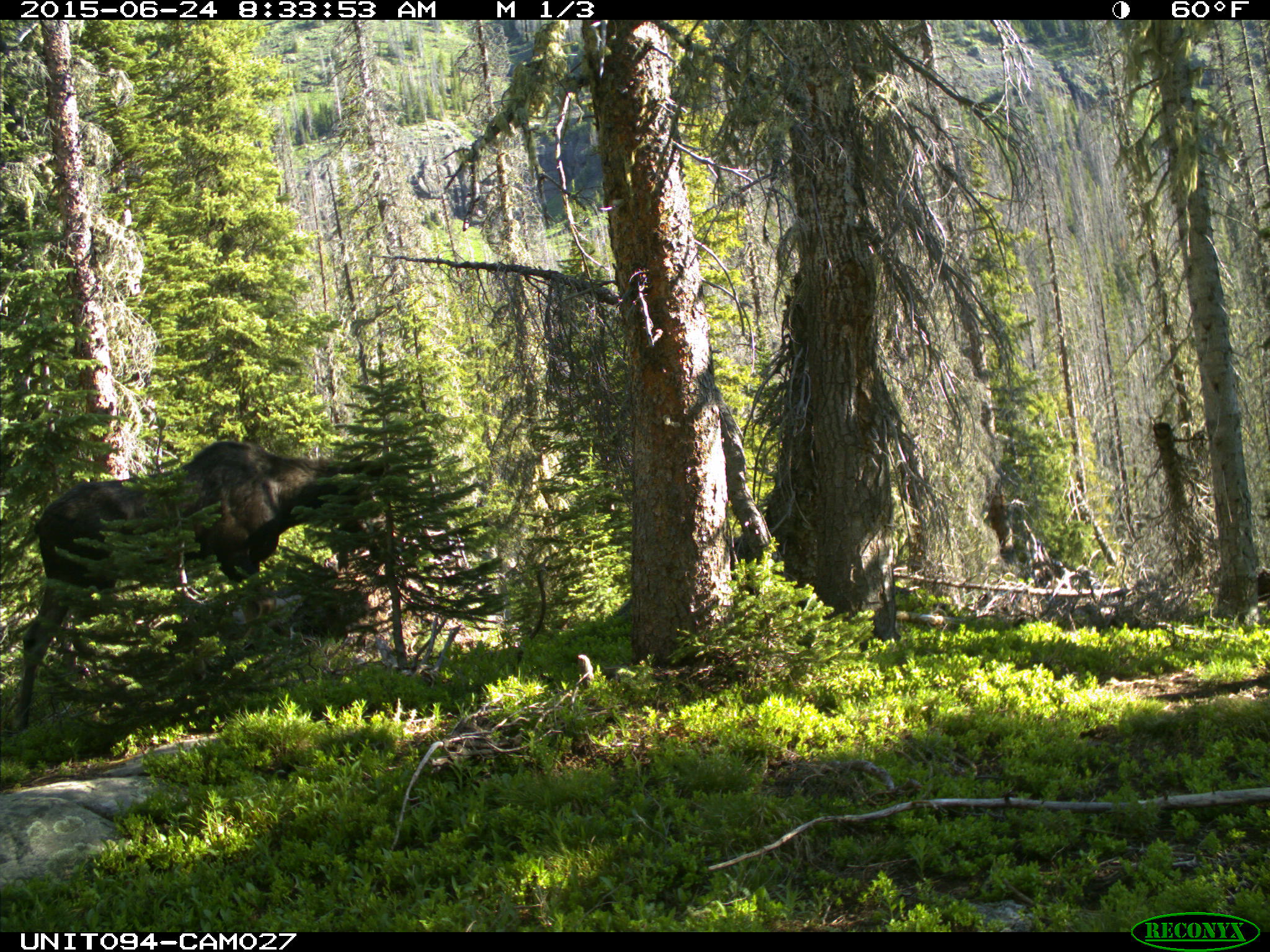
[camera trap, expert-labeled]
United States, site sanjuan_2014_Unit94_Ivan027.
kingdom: Animalia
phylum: Chordata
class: Mammalia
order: Artiodactyla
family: Cervidae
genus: Alces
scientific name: Alces alces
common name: moose